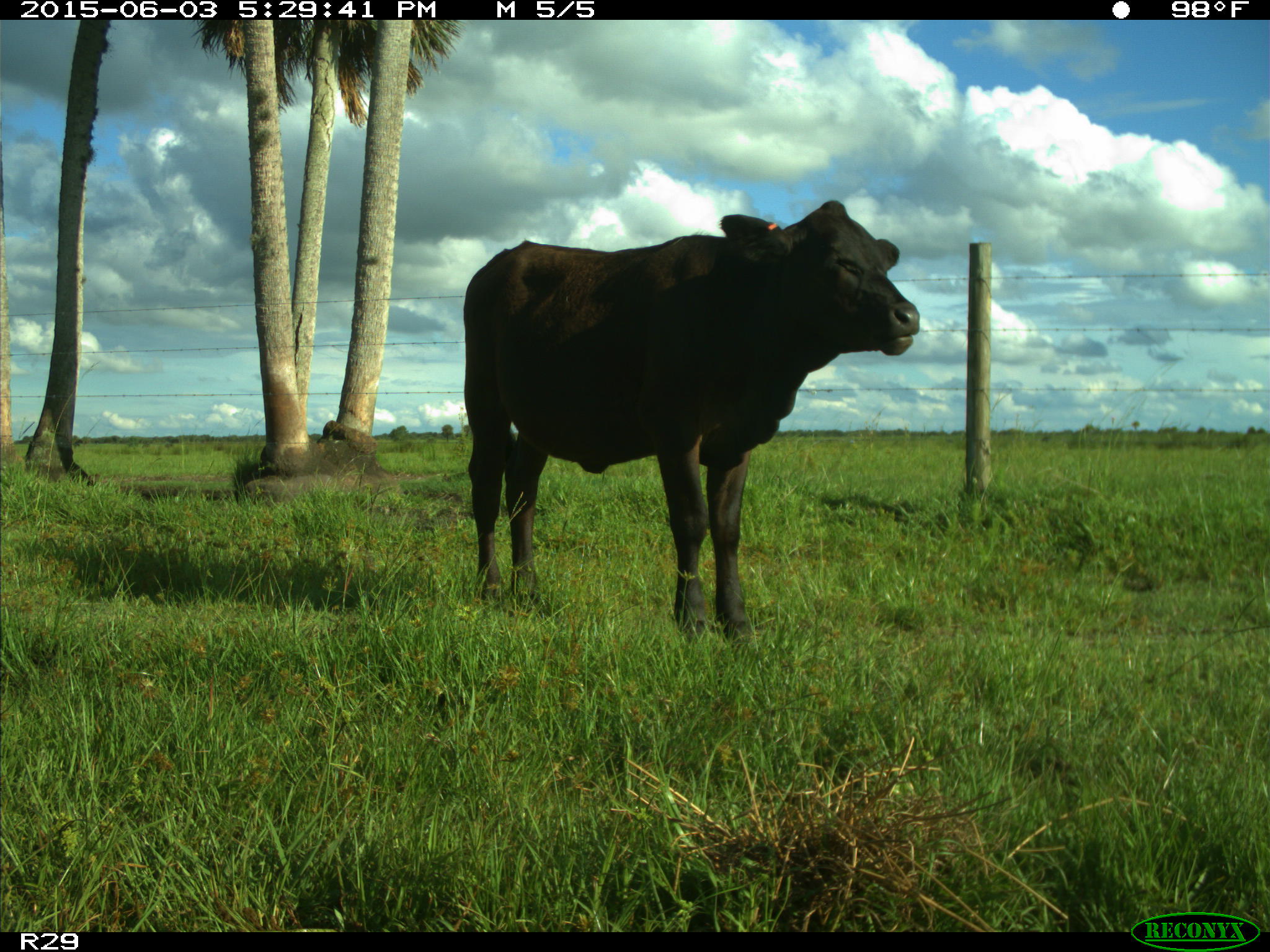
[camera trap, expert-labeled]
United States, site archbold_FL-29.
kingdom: Animalia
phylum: Chordata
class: Mammalia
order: Artiodactyla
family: Bovidae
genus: Bos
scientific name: Bos taurus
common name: domestic cow